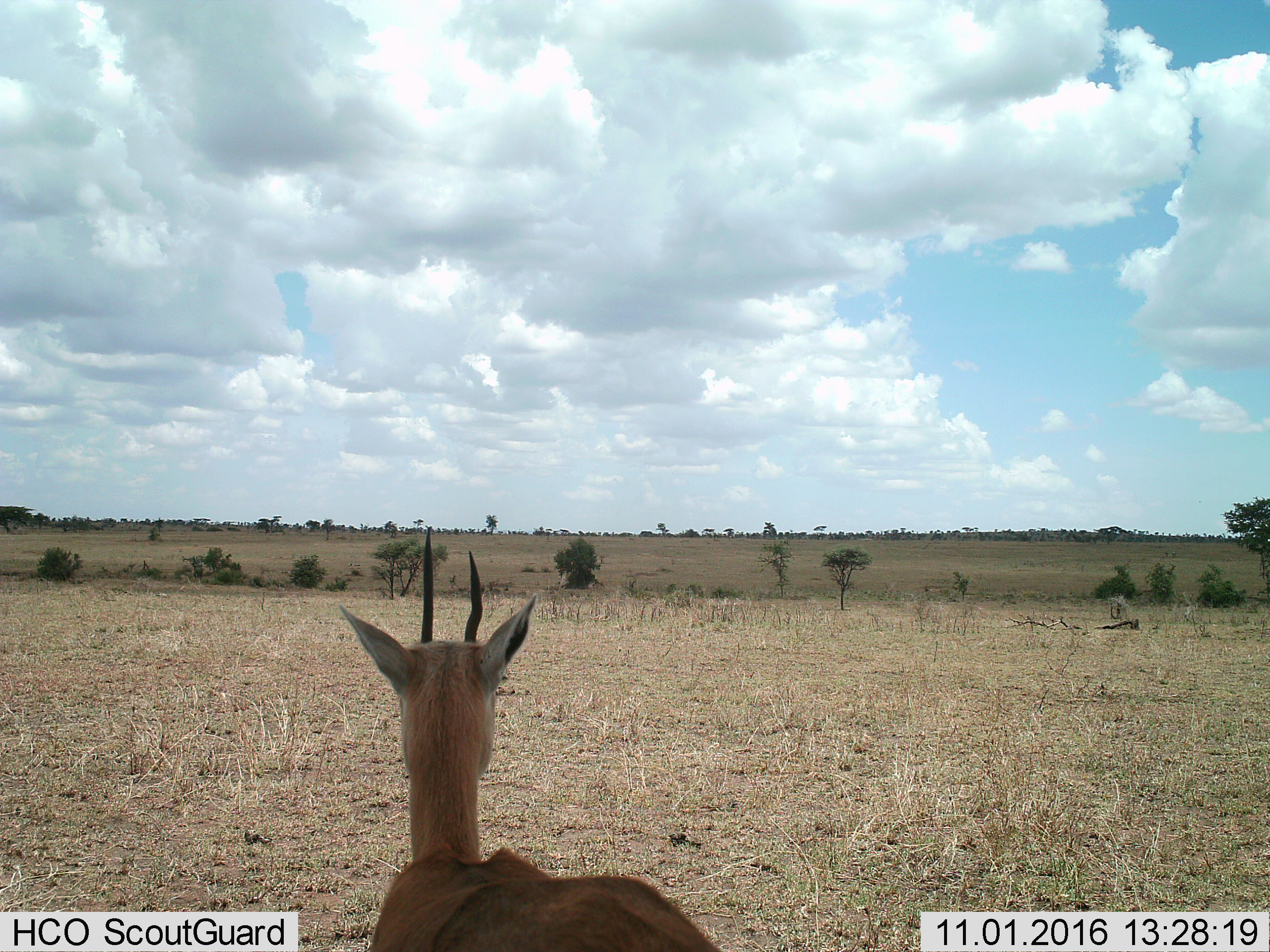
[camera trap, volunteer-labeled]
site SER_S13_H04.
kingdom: Animalia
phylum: Chordata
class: Mammalia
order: Artiodactyla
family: Bovidae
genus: Eudorcas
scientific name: Eudorcas thomsonii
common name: thomson's gazelle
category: gazellethomsons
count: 1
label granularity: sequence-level